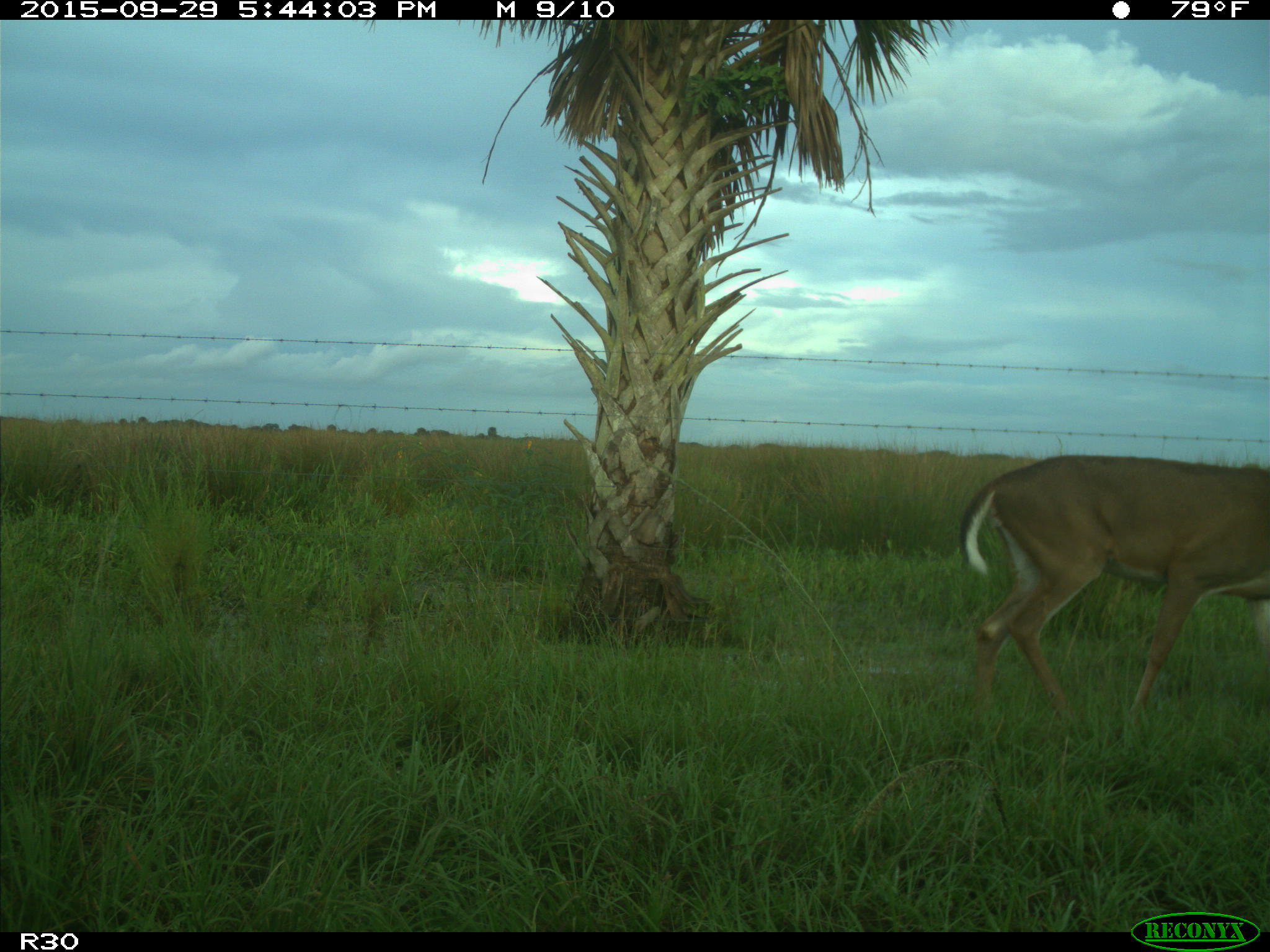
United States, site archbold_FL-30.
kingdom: Animalia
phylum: Chordata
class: Mammalia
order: Artiodactyla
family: Cervidae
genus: Odocoileus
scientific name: Odocoileus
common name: deer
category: unidentified deer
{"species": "unidentified deer (deer) (Odocoileus)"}